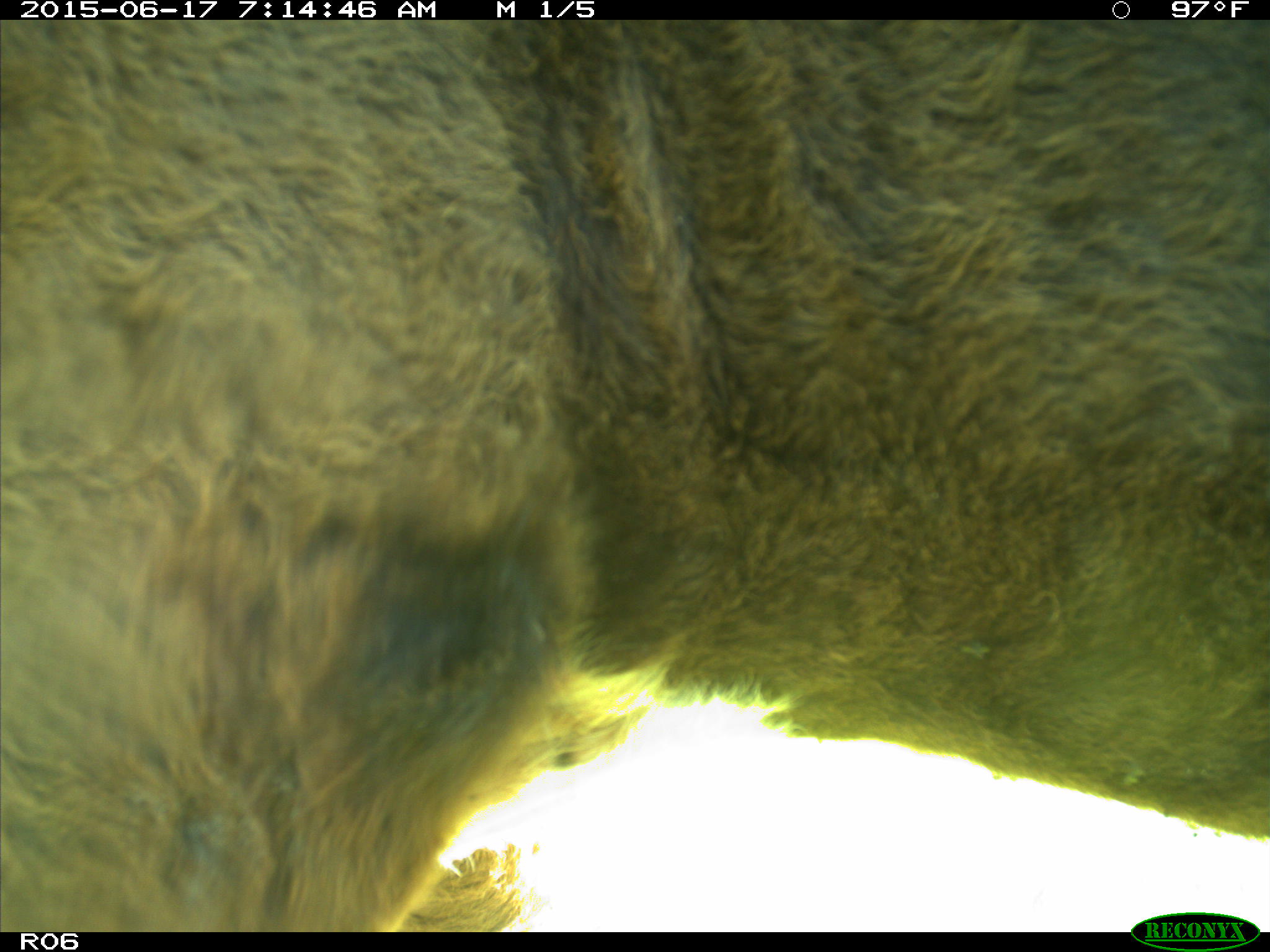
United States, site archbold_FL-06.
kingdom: Animalia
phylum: Chordata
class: Mammalia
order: Artiodactyla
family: Bovidae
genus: Bos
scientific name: Bos taurus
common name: domestic cow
Bos taurus (domestic cow).